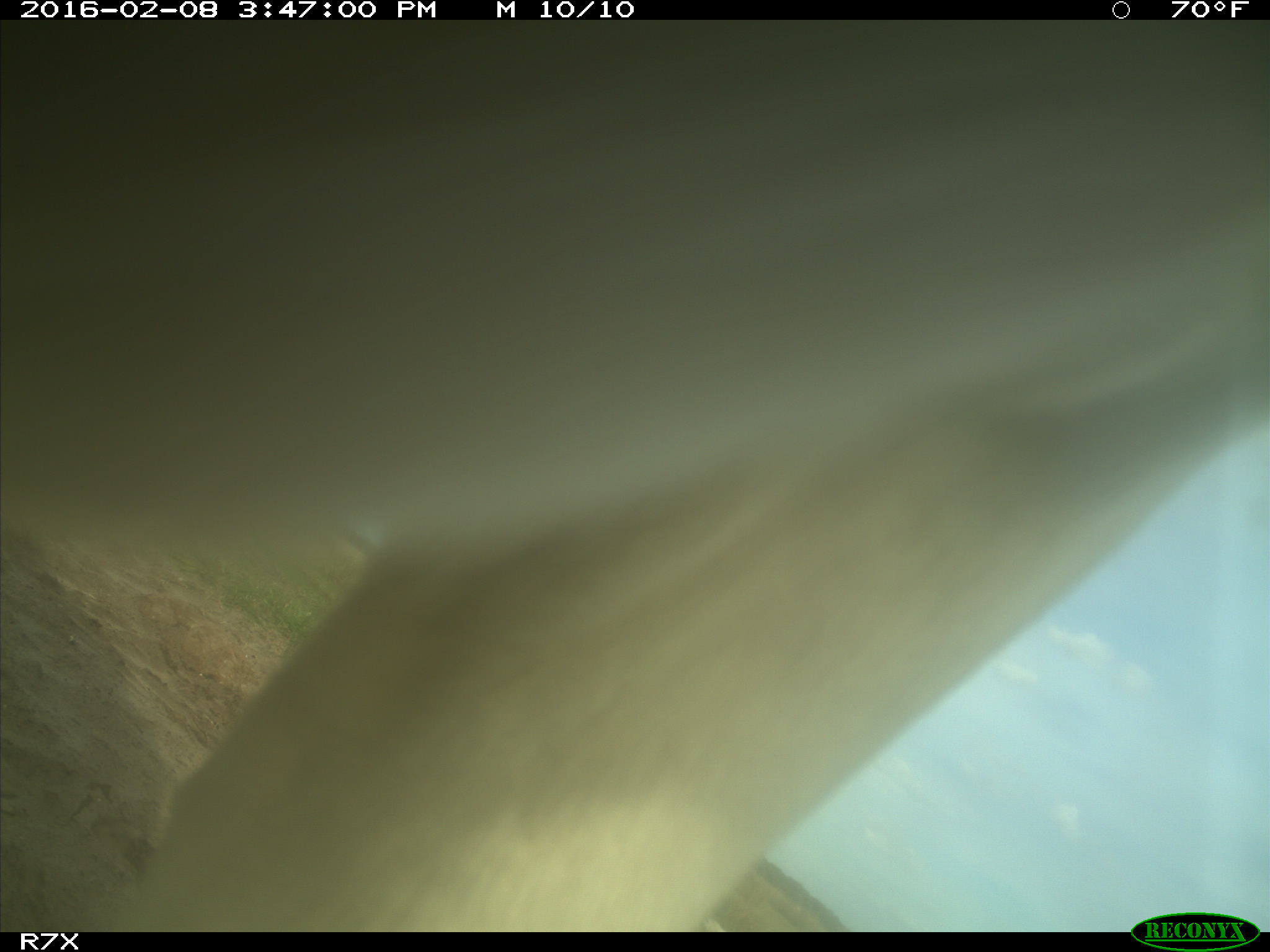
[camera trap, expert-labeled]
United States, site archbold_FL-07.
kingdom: Animalia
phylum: Chordata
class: Mammalia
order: Artiodactyla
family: Bovidae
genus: Bos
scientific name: Bos taurus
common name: domestic cow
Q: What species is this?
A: Bos taurus (domestic cow).